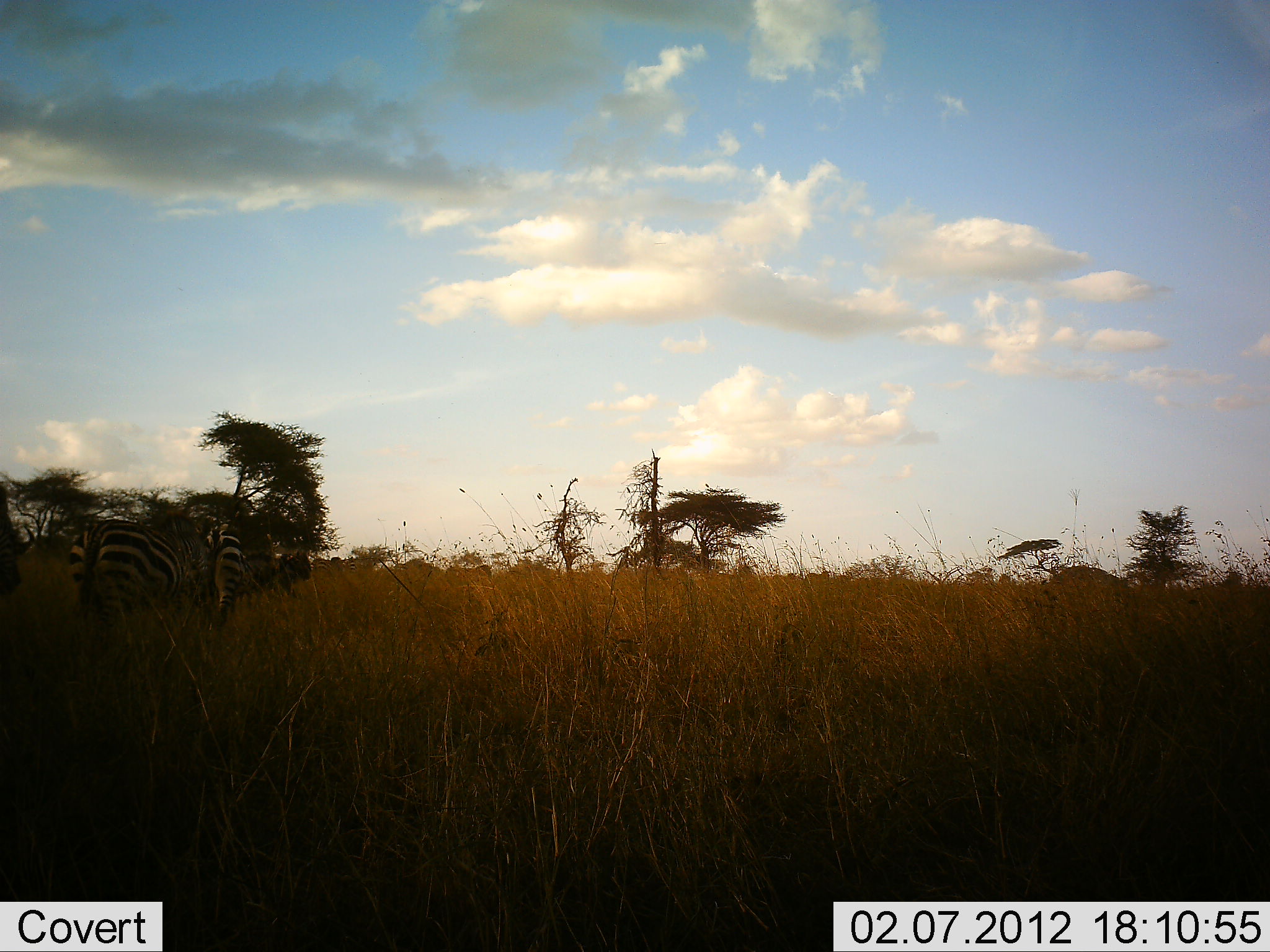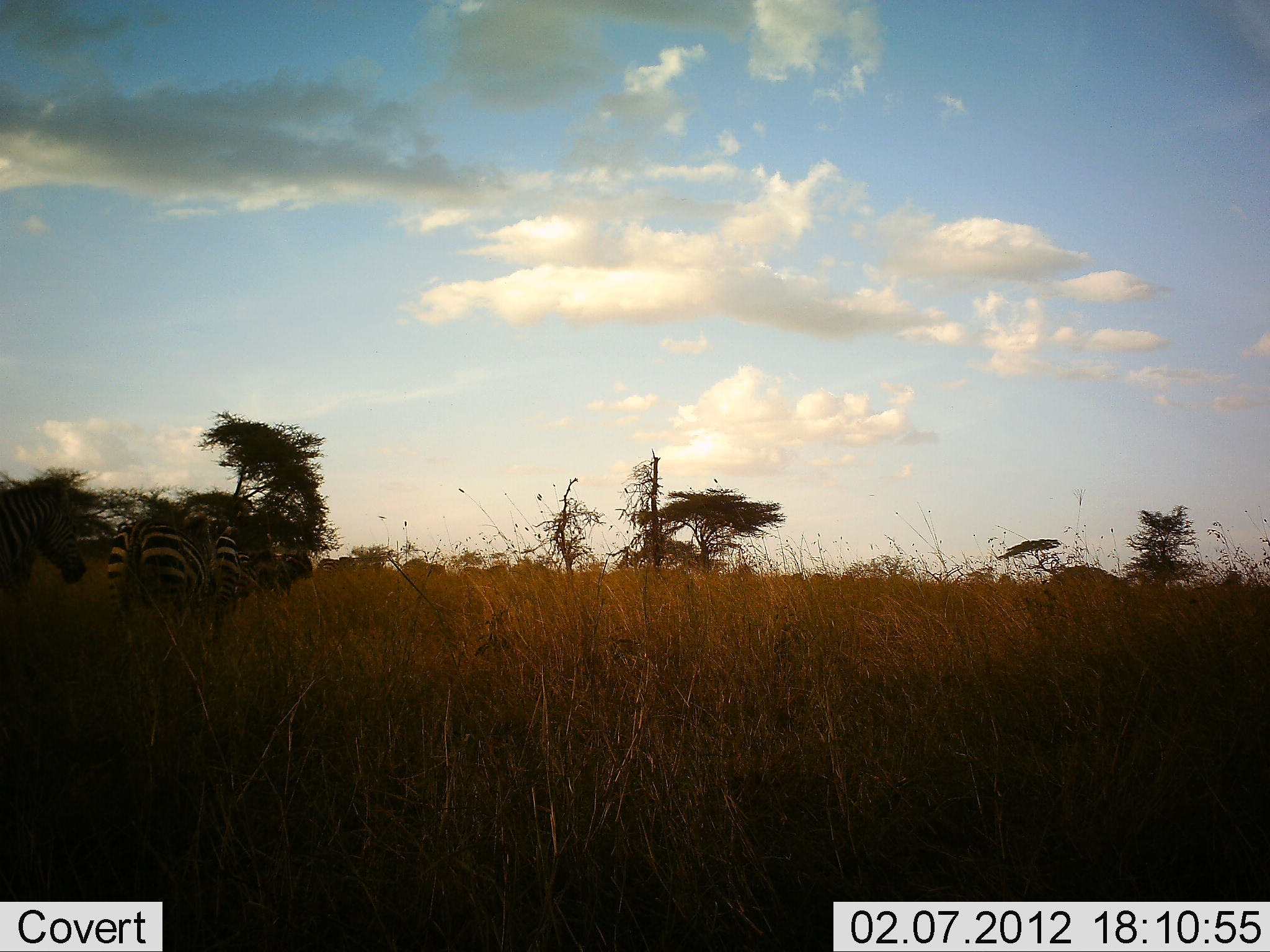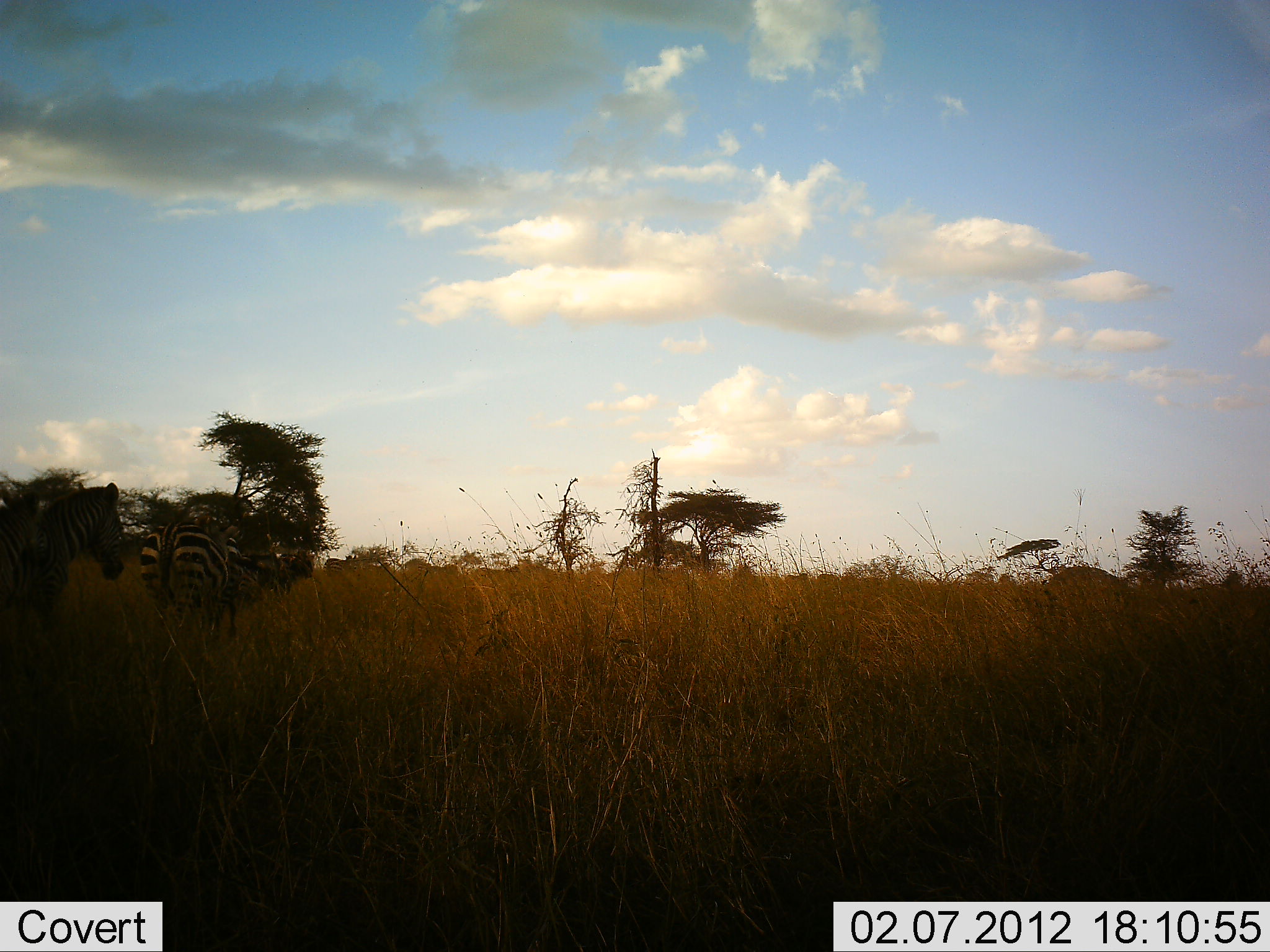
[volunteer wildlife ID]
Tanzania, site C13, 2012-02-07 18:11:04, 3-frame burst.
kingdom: Animalia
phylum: Chordata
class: Mammalia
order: Perissodactyla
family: Equidae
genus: Equus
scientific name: Equus quagga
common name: plains zebra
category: zebra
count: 8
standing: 16%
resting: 0%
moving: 89%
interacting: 0%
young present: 0%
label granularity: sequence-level